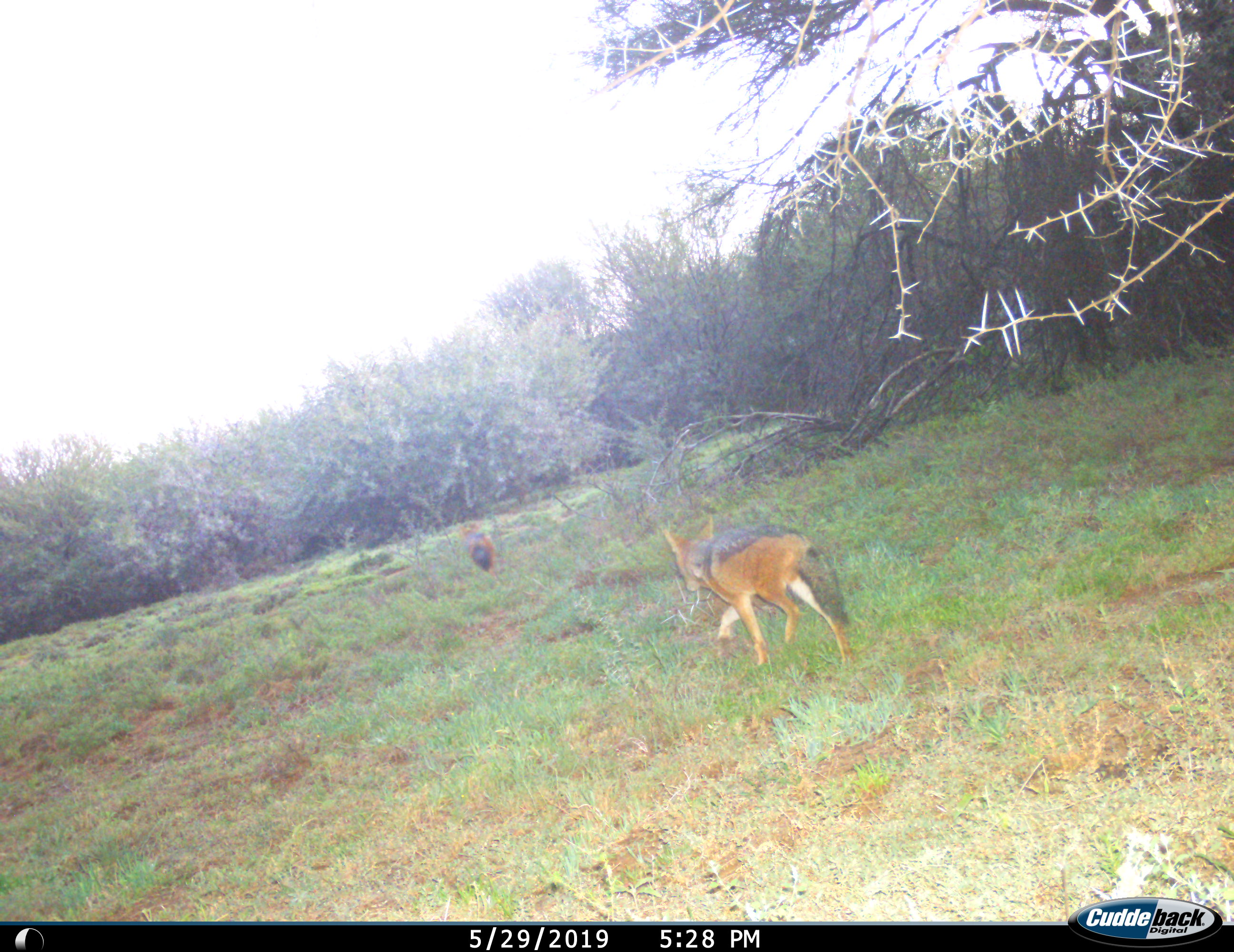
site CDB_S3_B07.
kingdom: Animalia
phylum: Chordata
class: Mammalia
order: Carnivora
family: Canidae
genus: Lupulella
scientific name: Lupulella mesomelas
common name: black-backed jackal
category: jackalblackbacked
Jackalblackbacked (black-backed jackal) (Lupulella mesomelas), count 2. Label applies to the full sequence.